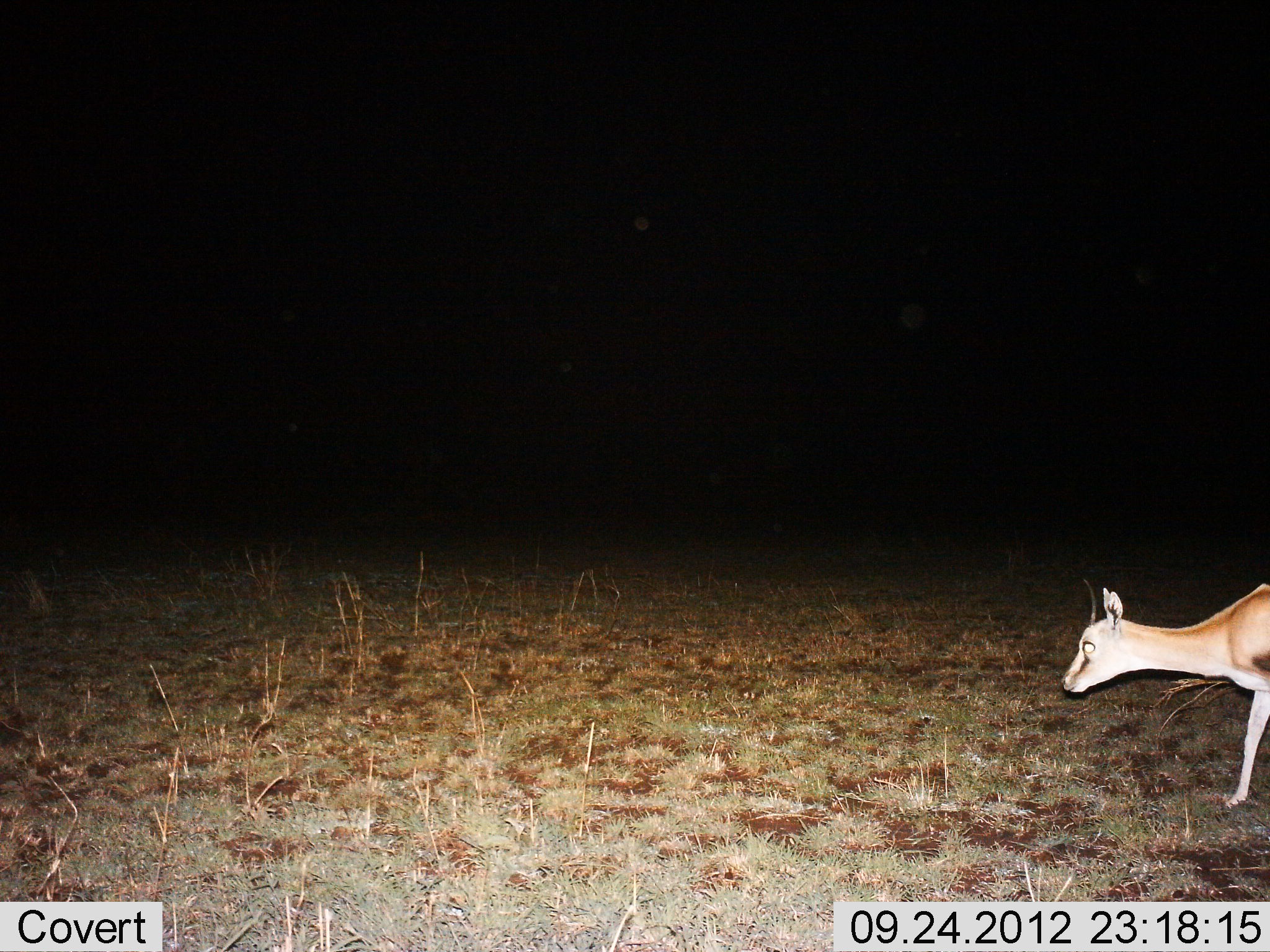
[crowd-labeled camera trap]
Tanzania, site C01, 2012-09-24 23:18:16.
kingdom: Animalia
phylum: Chordata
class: Mammalia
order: Artiodactyla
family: Bovidae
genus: Eudorcas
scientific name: Eudorcas thomsonii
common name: thomson's gazelle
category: gazellethomsons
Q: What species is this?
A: Gazellethomsons (thomson's gazelle) (Eudorcas thomsonii).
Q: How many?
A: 1.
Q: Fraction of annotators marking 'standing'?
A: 40%.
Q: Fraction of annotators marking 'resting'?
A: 0%.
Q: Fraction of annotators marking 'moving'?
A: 60%.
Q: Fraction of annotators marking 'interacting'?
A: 0%.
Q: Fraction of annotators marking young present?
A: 0%.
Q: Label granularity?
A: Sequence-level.